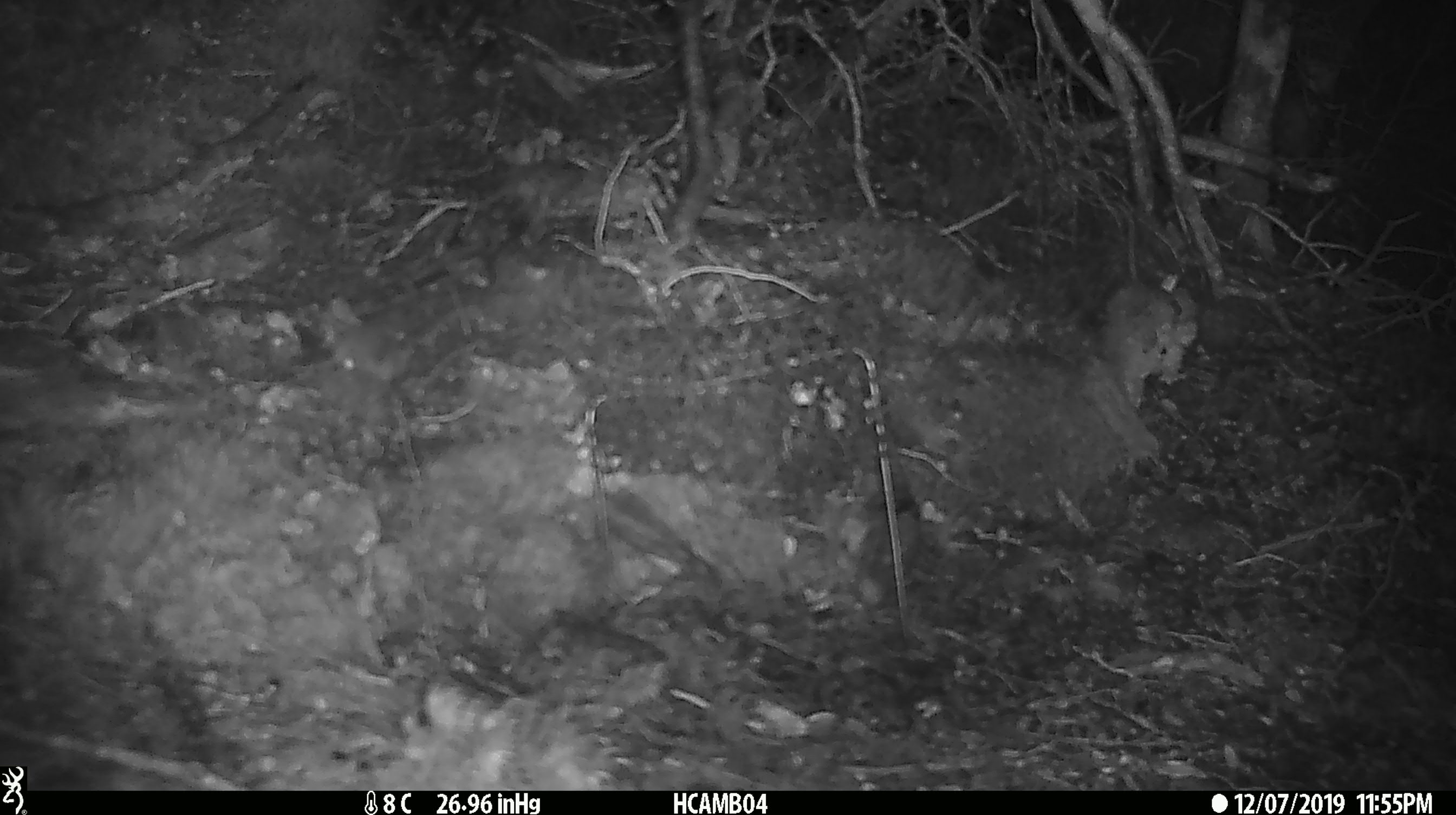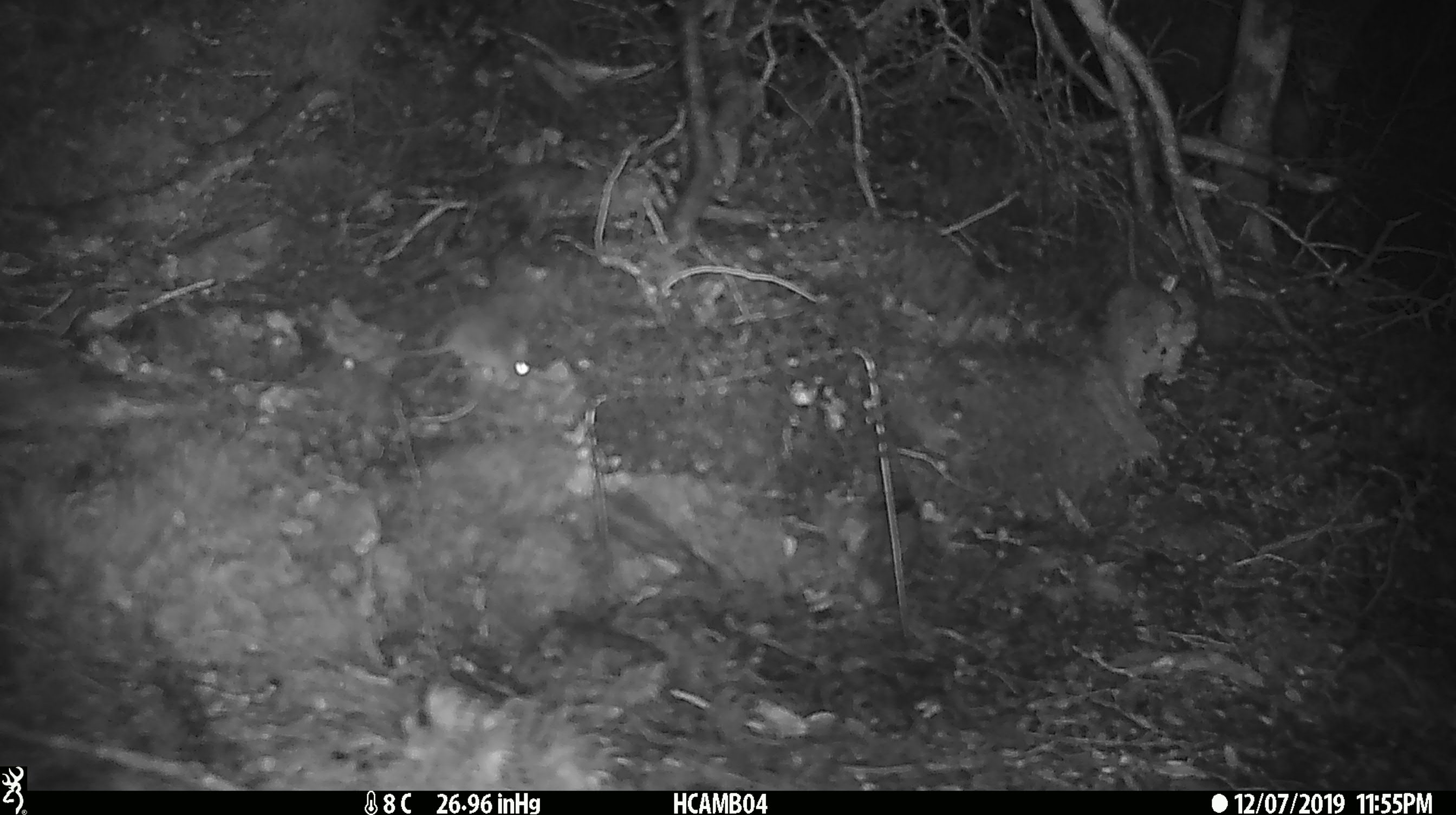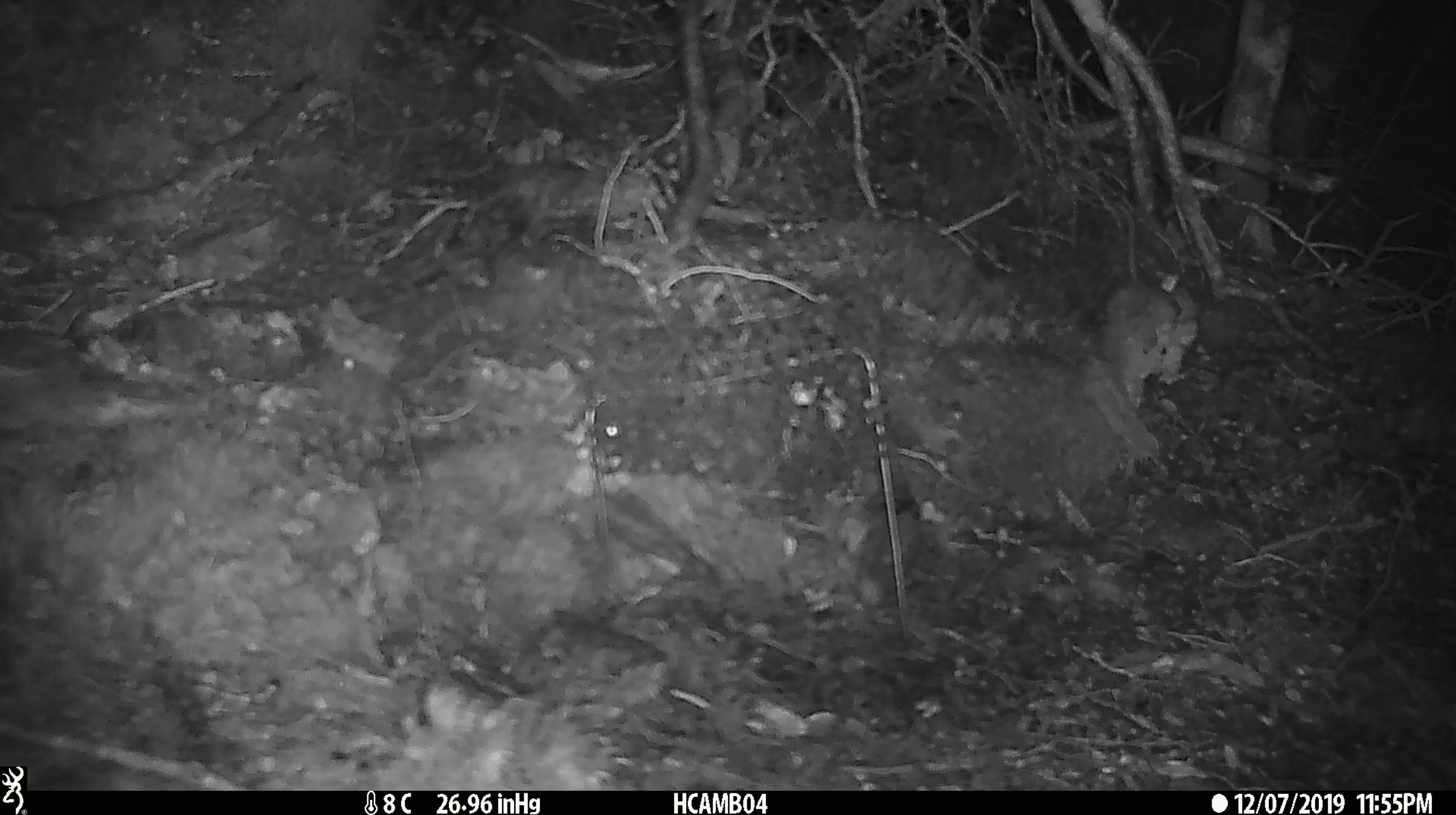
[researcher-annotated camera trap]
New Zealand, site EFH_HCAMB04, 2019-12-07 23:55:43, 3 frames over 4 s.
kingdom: Animalia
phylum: Chordata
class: Mammalia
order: Rodentia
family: Muridae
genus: Mus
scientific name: Mus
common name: mouse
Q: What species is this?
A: Mouse (Mus).